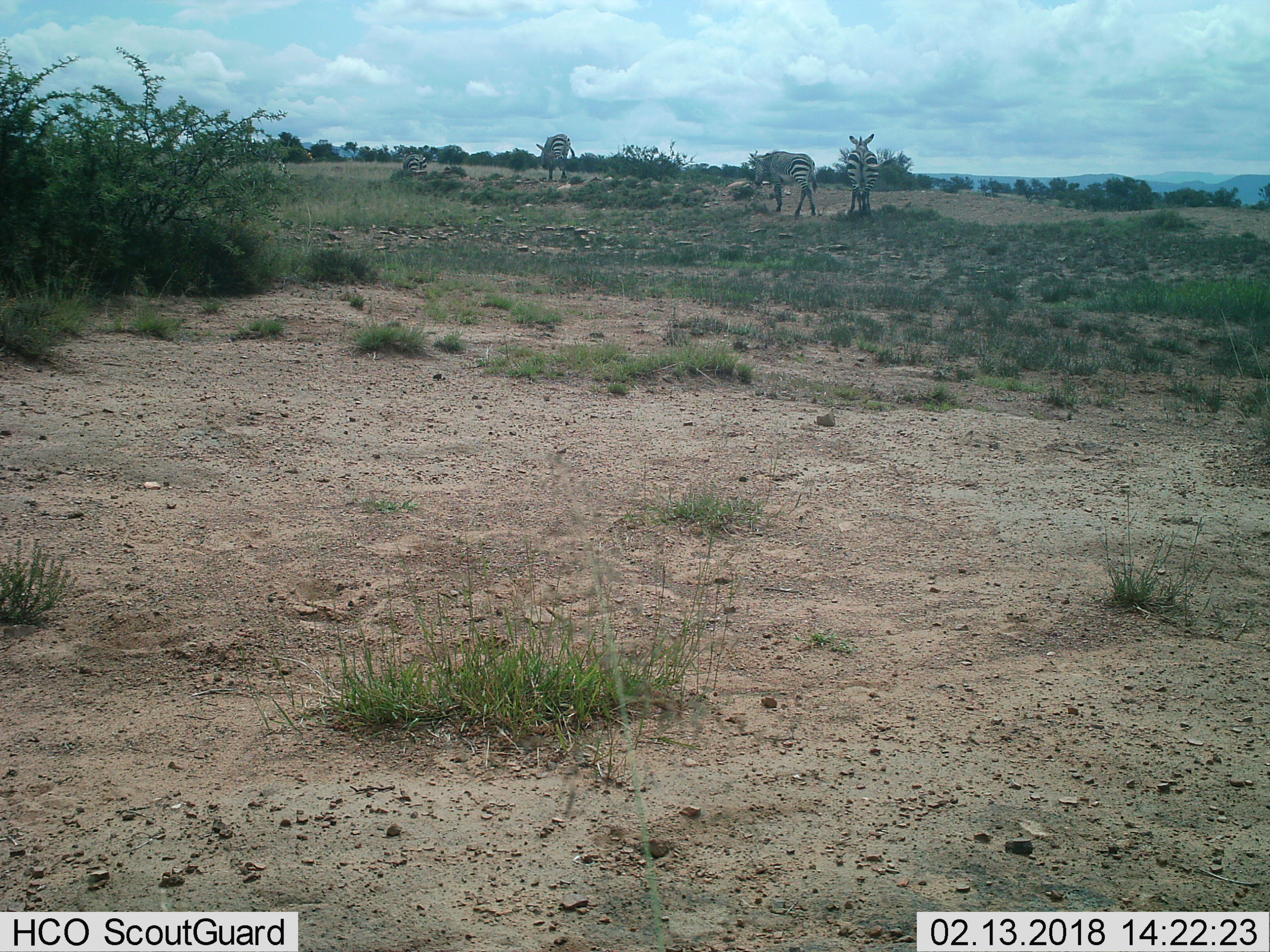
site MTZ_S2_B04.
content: unidentified animal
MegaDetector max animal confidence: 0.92